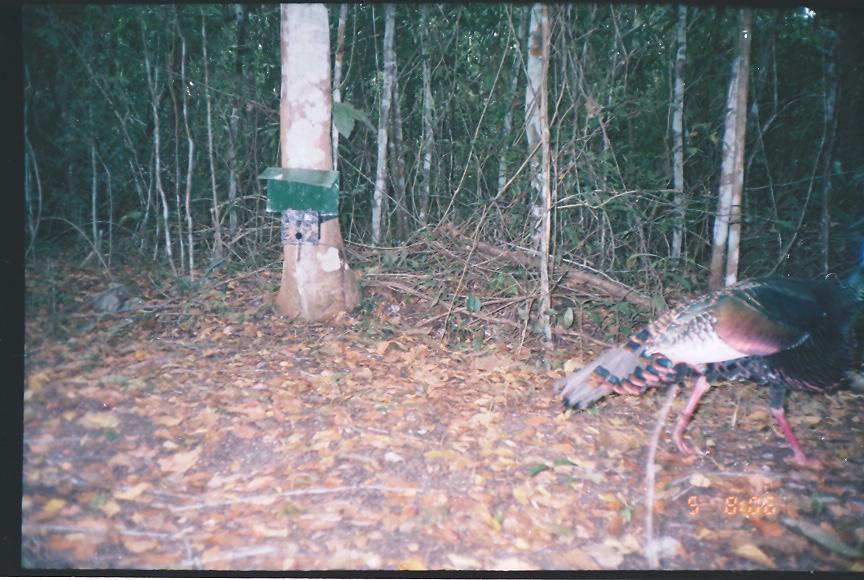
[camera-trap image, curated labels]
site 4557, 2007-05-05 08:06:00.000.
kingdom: Animalia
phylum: Chordata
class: Aves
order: Galliformes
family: Phasianidae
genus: Meleagris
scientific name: Meleagris ocellata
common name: ocellated turkey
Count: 1.